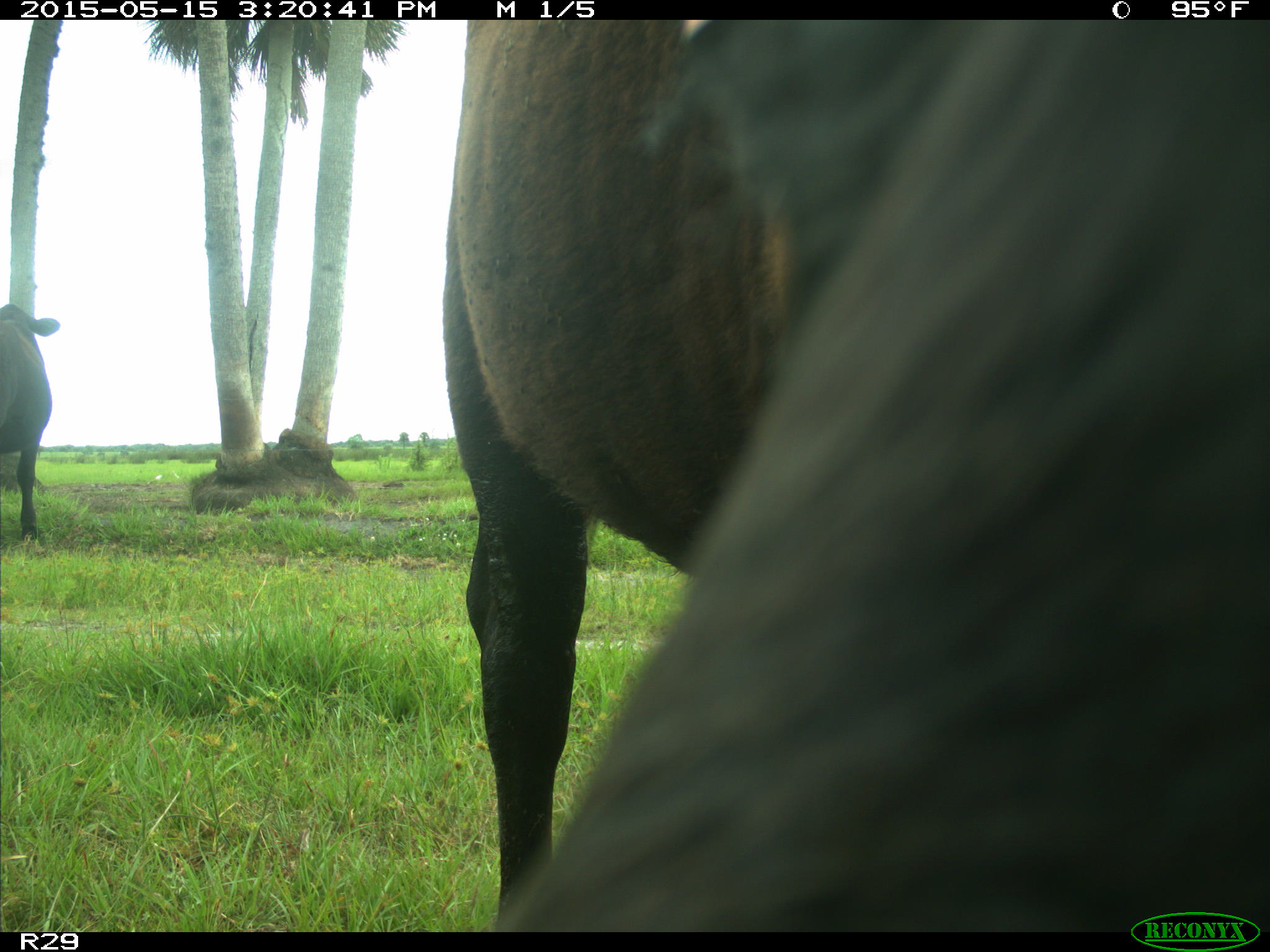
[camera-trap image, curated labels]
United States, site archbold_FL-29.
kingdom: Animalia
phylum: Chordata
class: Mammalia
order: Artiodactyla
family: Bovidae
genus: Bos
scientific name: Bos taurus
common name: domestic cow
Bos taurus (domestic cow).